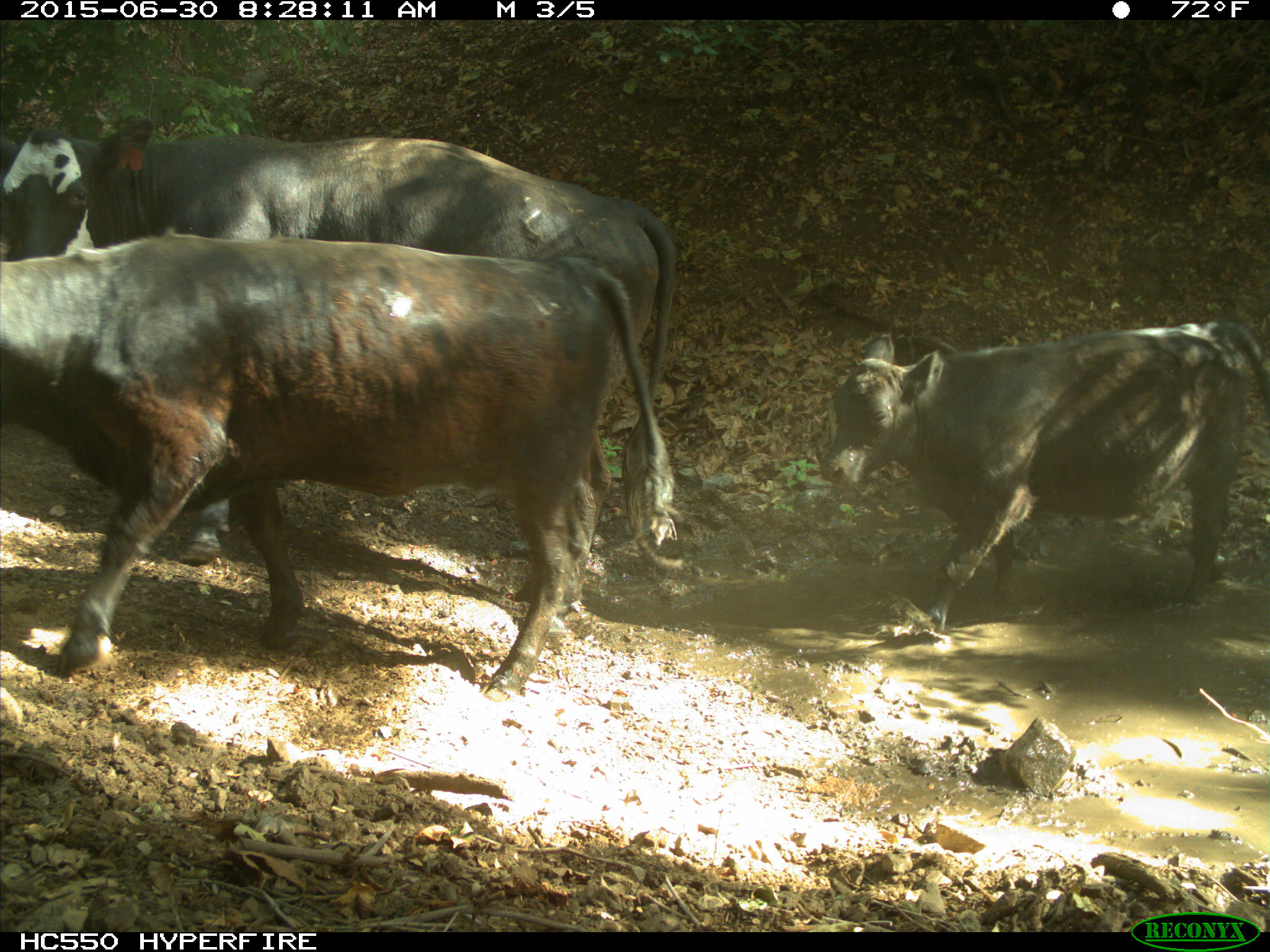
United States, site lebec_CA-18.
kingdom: Animalia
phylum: Chordata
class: Mammalia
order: Artiodactyla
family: Bovidae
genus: Bos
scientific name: Bos taurus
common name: domestic cow